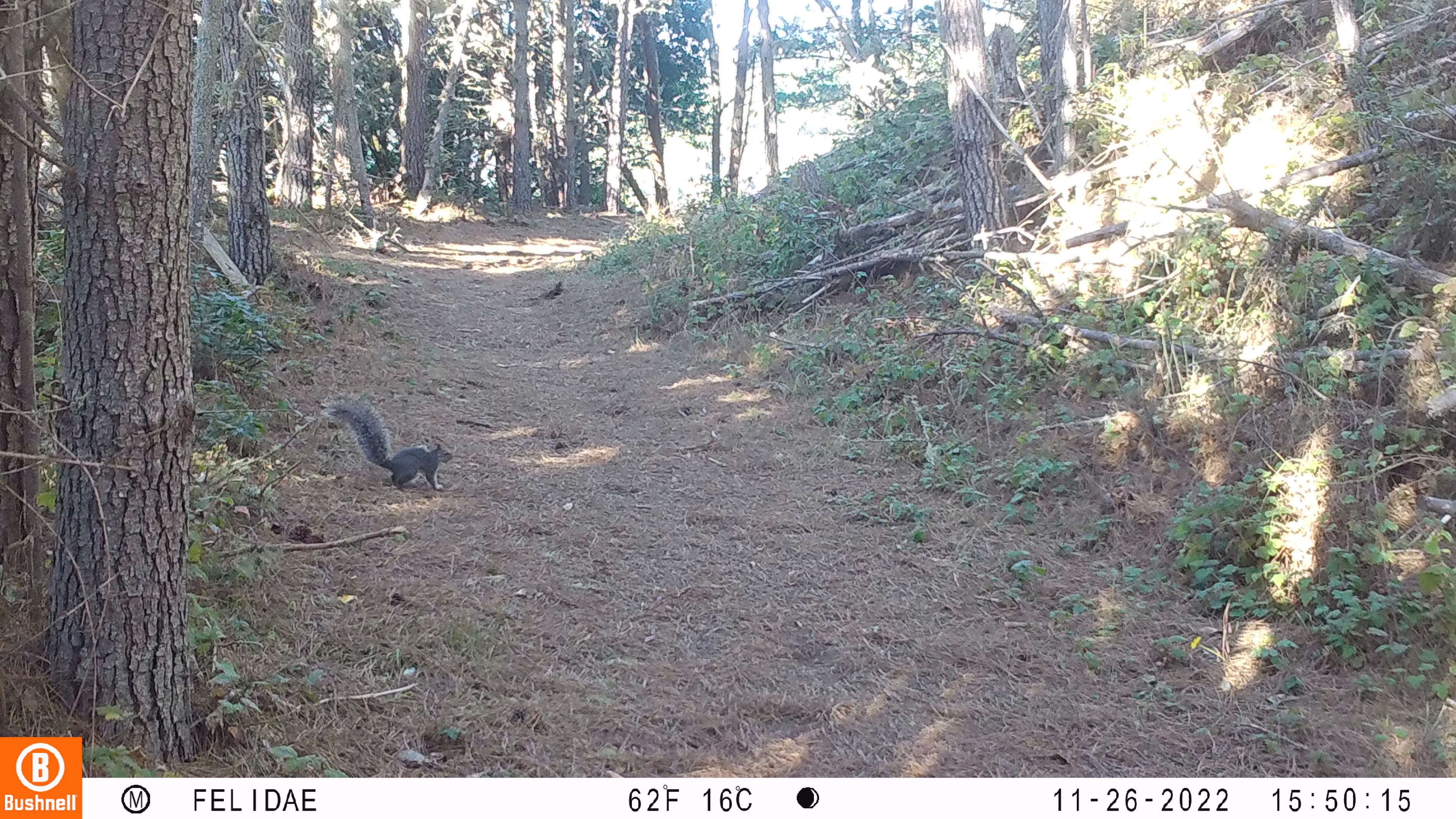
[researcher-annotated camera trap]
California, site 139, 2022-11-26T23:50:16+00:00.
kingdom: Animalia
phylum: Chordata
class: Mammalia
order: Rodentia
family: Sciuridae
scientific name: Sciuridae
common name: squirrel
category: unknown squirrel